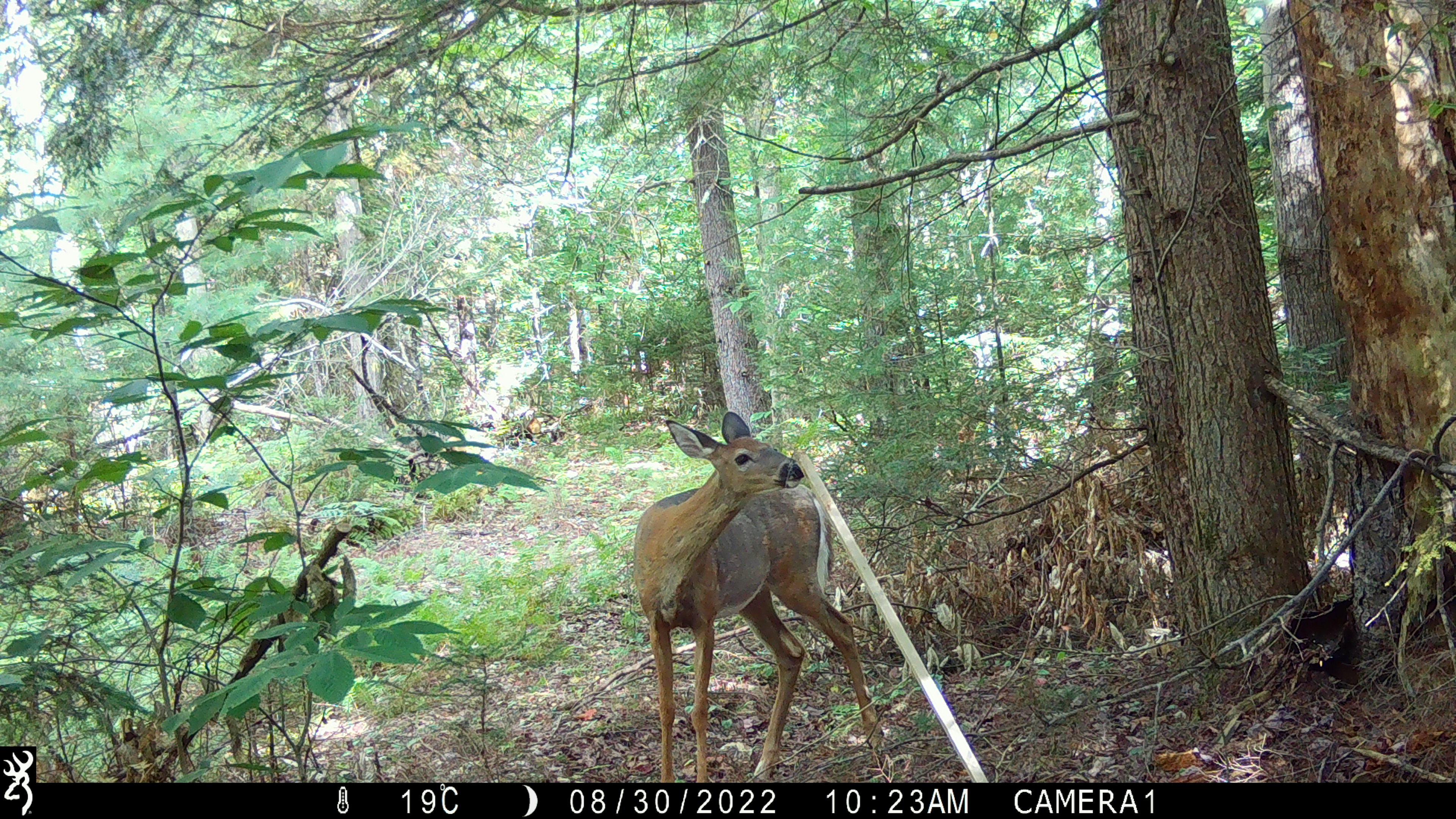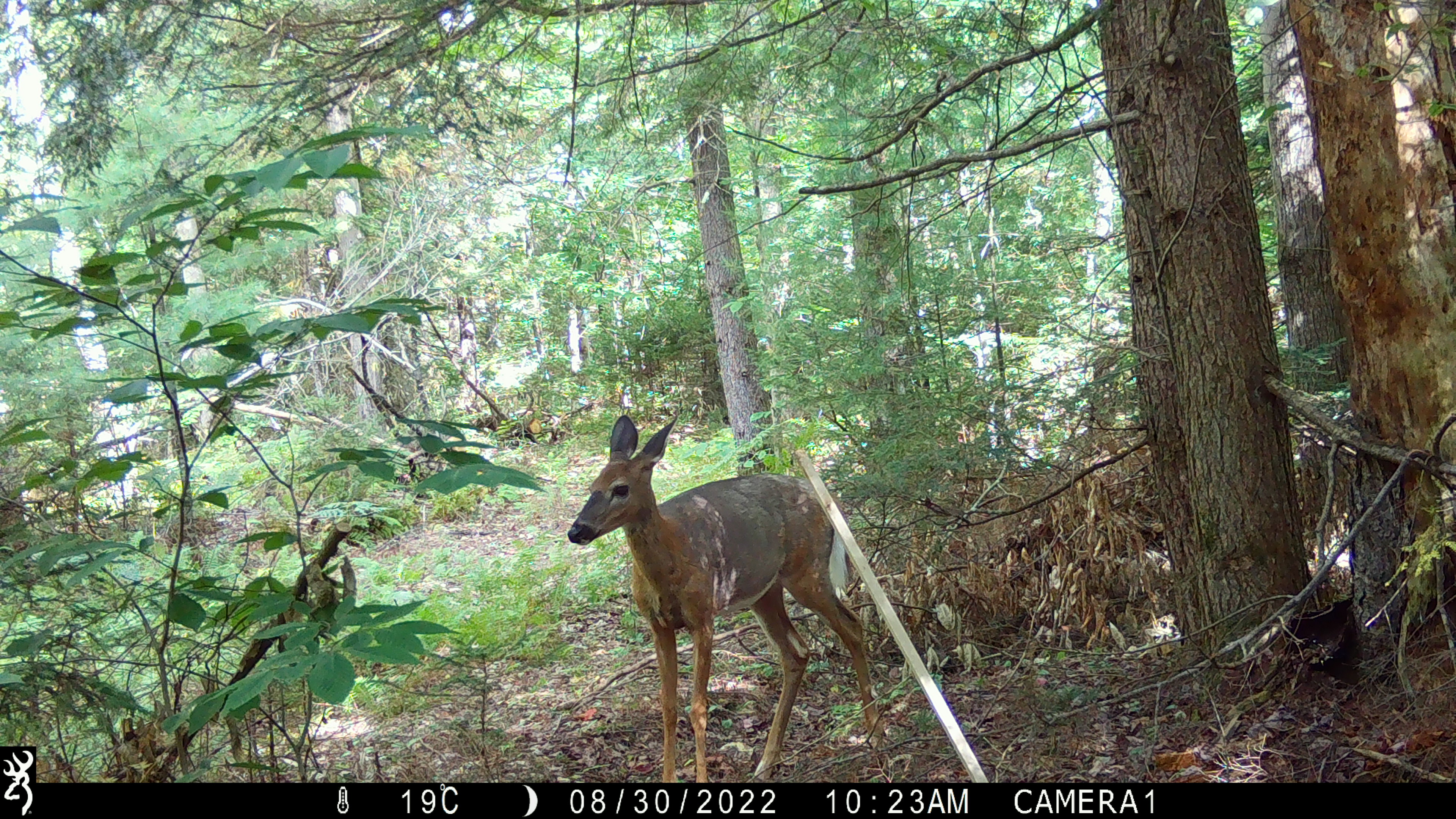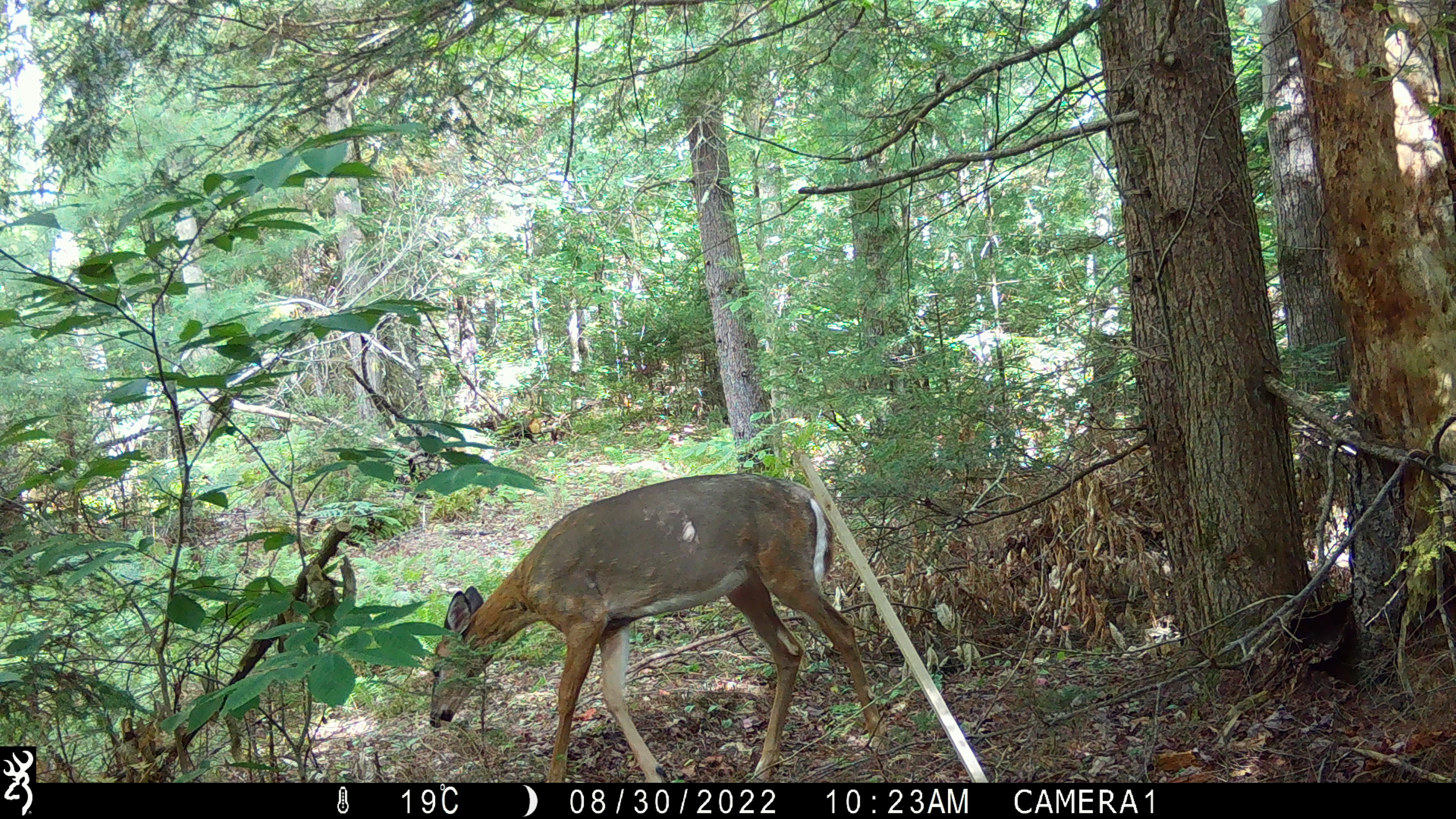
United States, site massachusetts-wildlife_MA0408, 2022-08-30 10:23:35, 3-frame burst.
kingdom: Animalia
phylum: Chordata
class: Mammalia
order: Artiodactyla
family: Cervidae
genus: Odocoileus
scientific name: Odocoileus virginianus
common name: white-tailed deer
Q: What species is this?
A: White-tailed deer (Odocoileus virginianus).